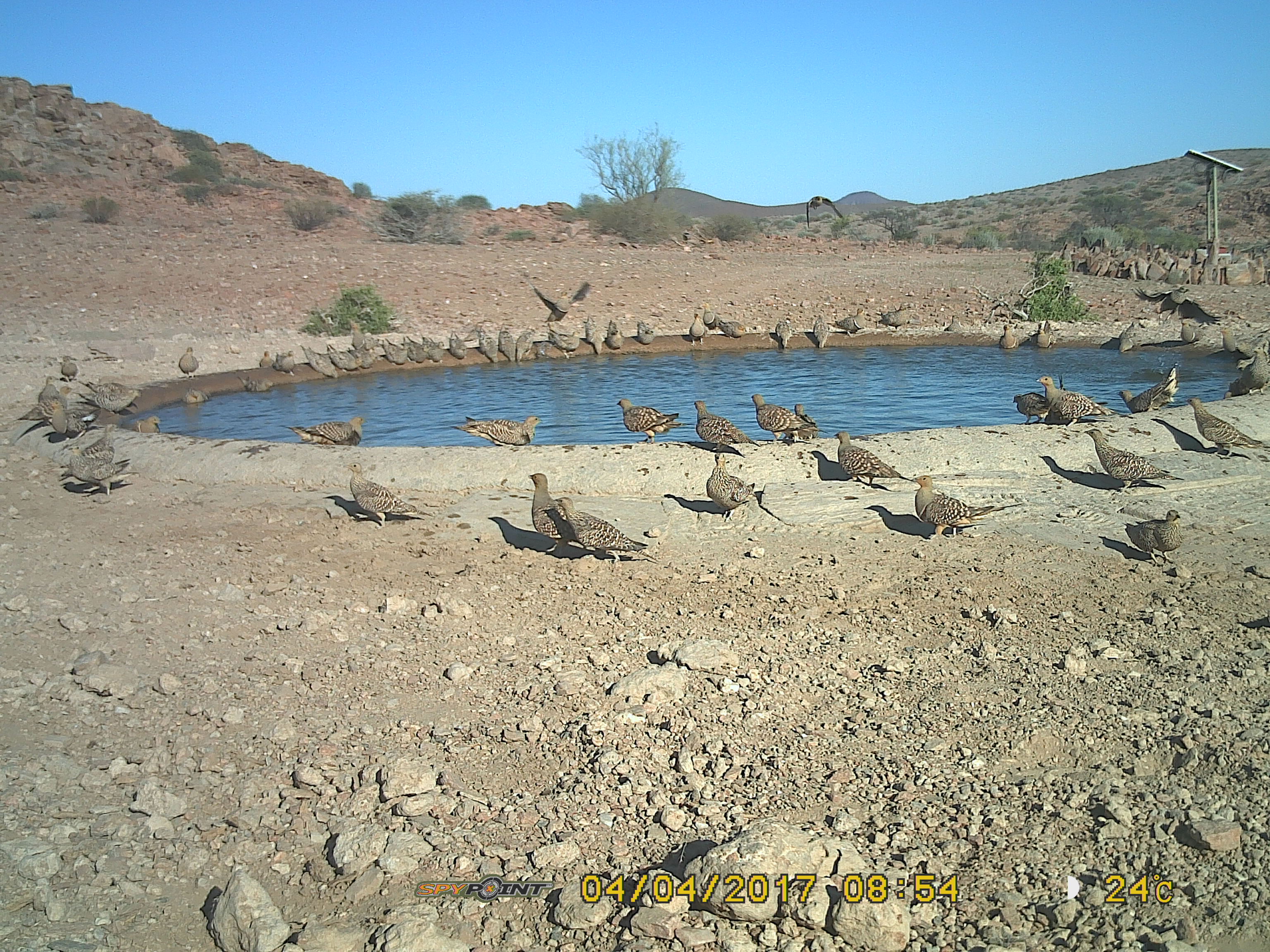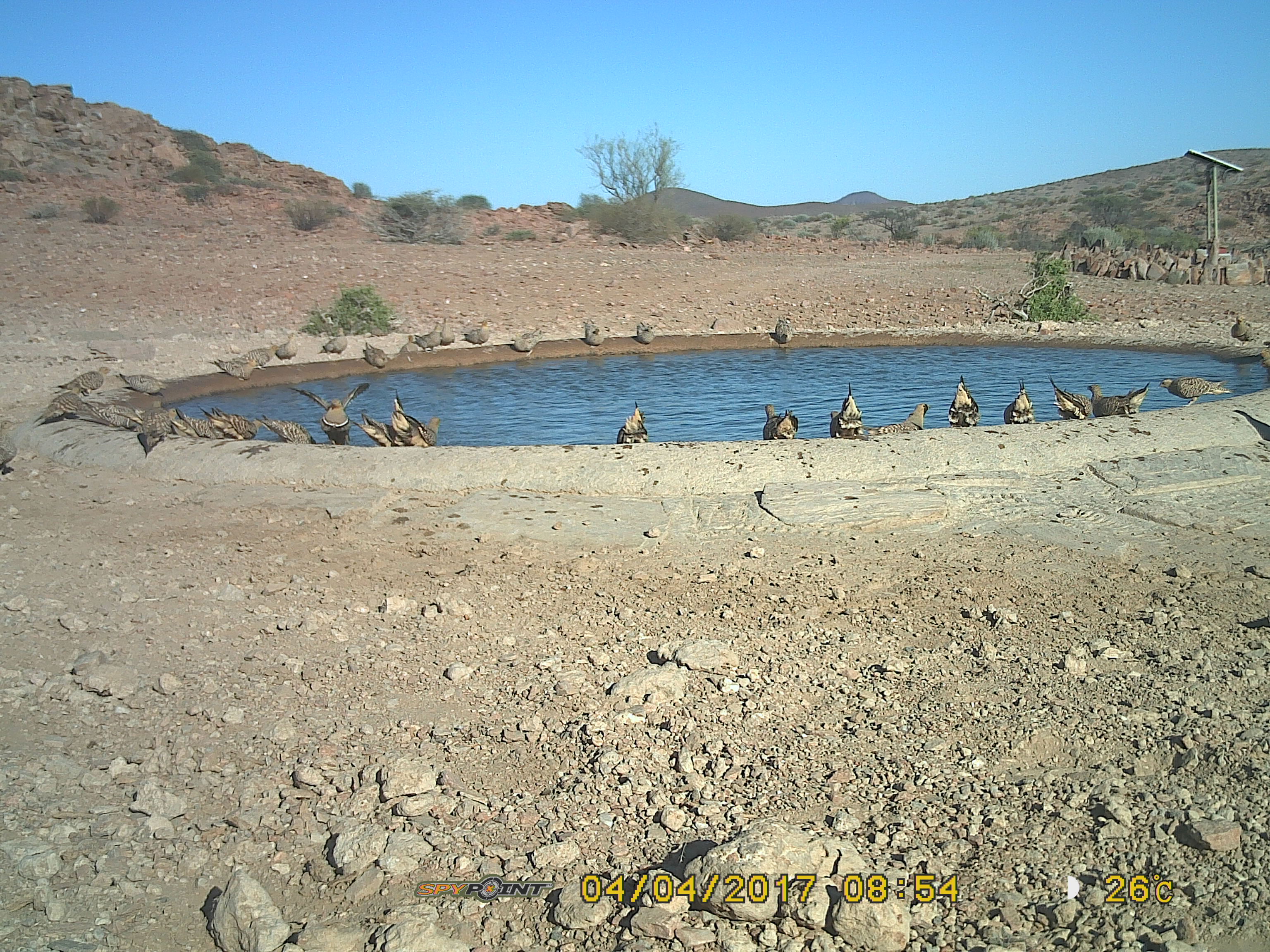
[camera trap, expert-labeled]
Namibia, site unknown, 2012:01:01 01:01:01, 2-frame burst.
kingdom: Animalia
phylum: Chordata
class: Aves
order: Pterocliformes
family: Pteroclidae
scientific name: Pteroclidae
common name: sandgrouse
Pteroclidae (sandgrouse).